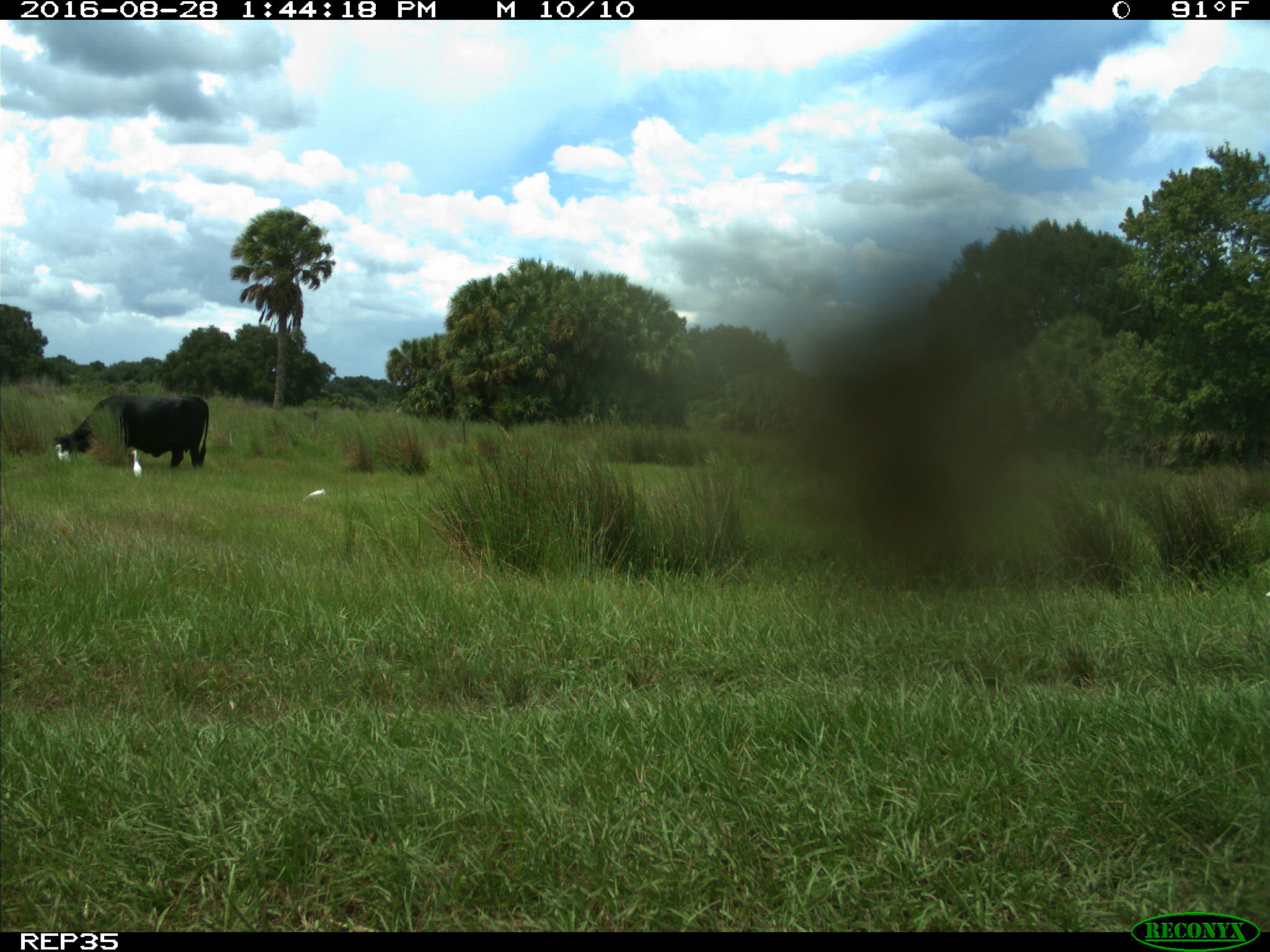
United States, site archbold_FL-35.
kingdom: Animalia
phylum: Chordata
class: Mammalia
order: Artiodactyla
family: Bovidae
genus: Bos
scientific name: Bos taurus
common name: domestic cow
Bos taurus (domestic cow).